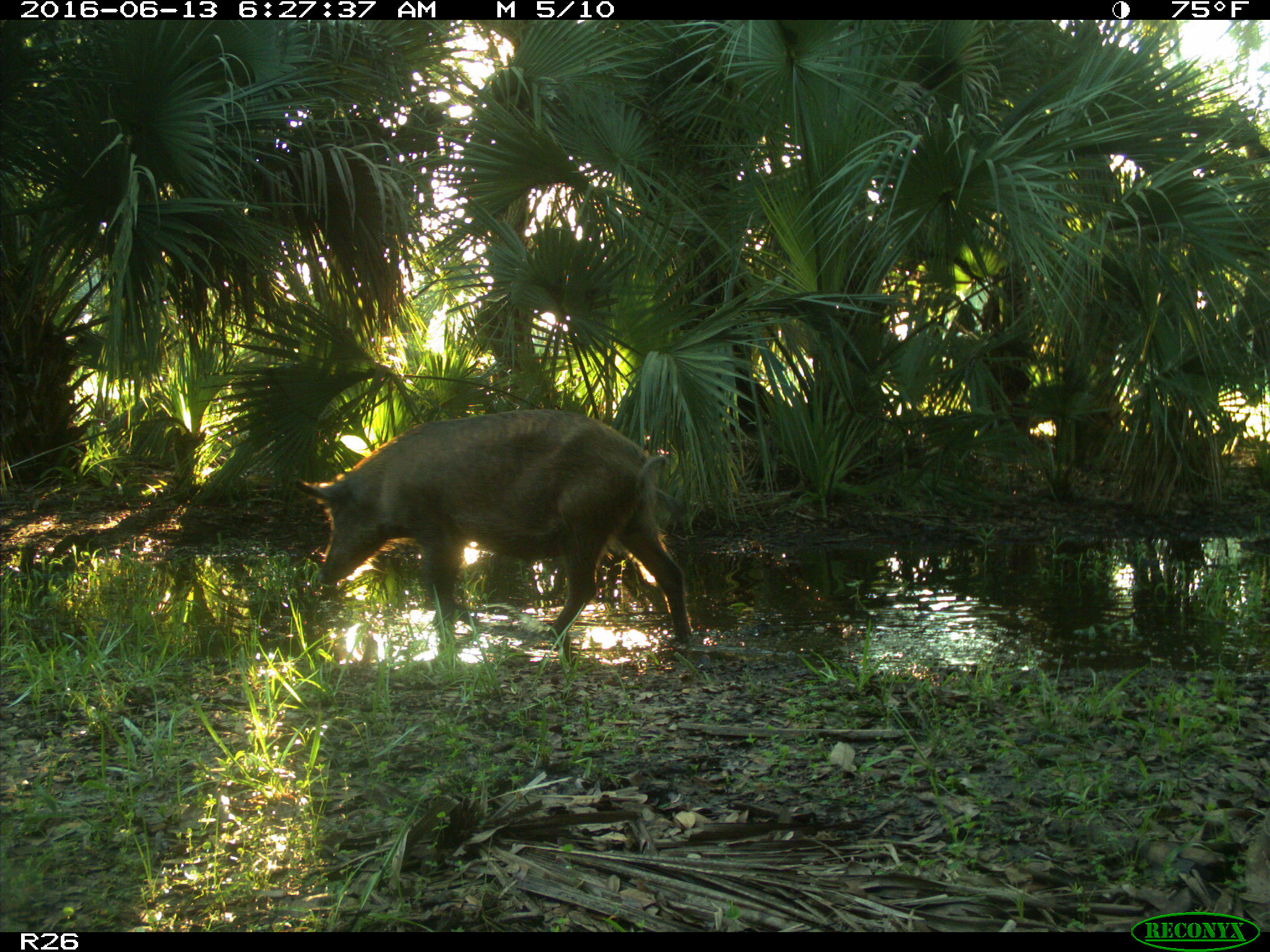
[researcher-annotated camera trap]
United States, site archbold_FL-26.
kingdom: Animalia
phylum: Chordata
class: Mammalia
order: Artiodactyla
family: Suidae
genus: Sus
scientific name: Sus scrofa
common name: wild boar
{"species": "Sus scrofa (wild boar)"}